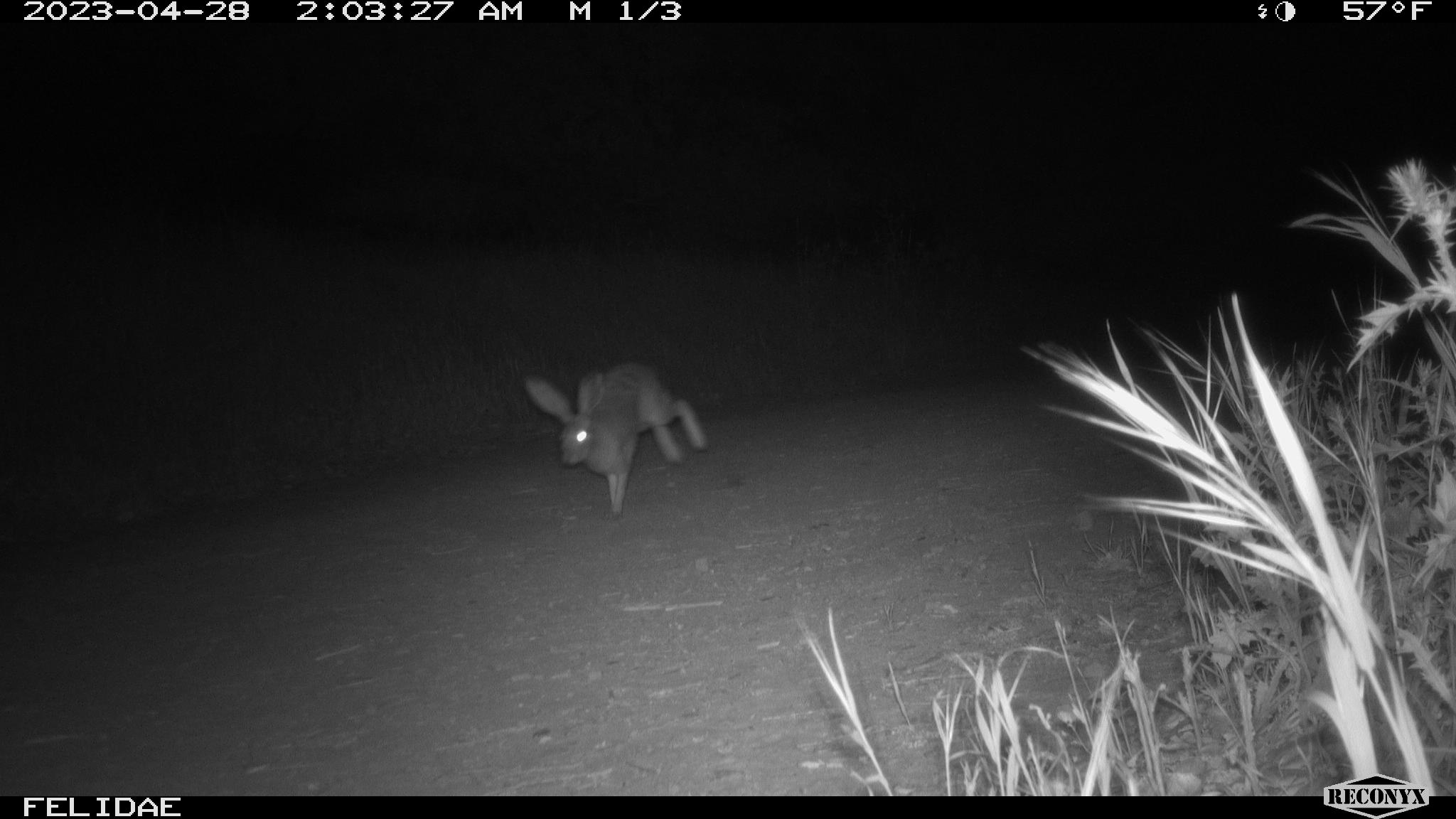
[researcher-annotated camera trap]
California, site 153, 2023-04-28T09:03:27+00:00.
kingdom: Animalia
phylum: Chordata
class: Mammalia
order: Lagomorpha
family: Leporidae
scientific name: Leporidae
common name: rabbit